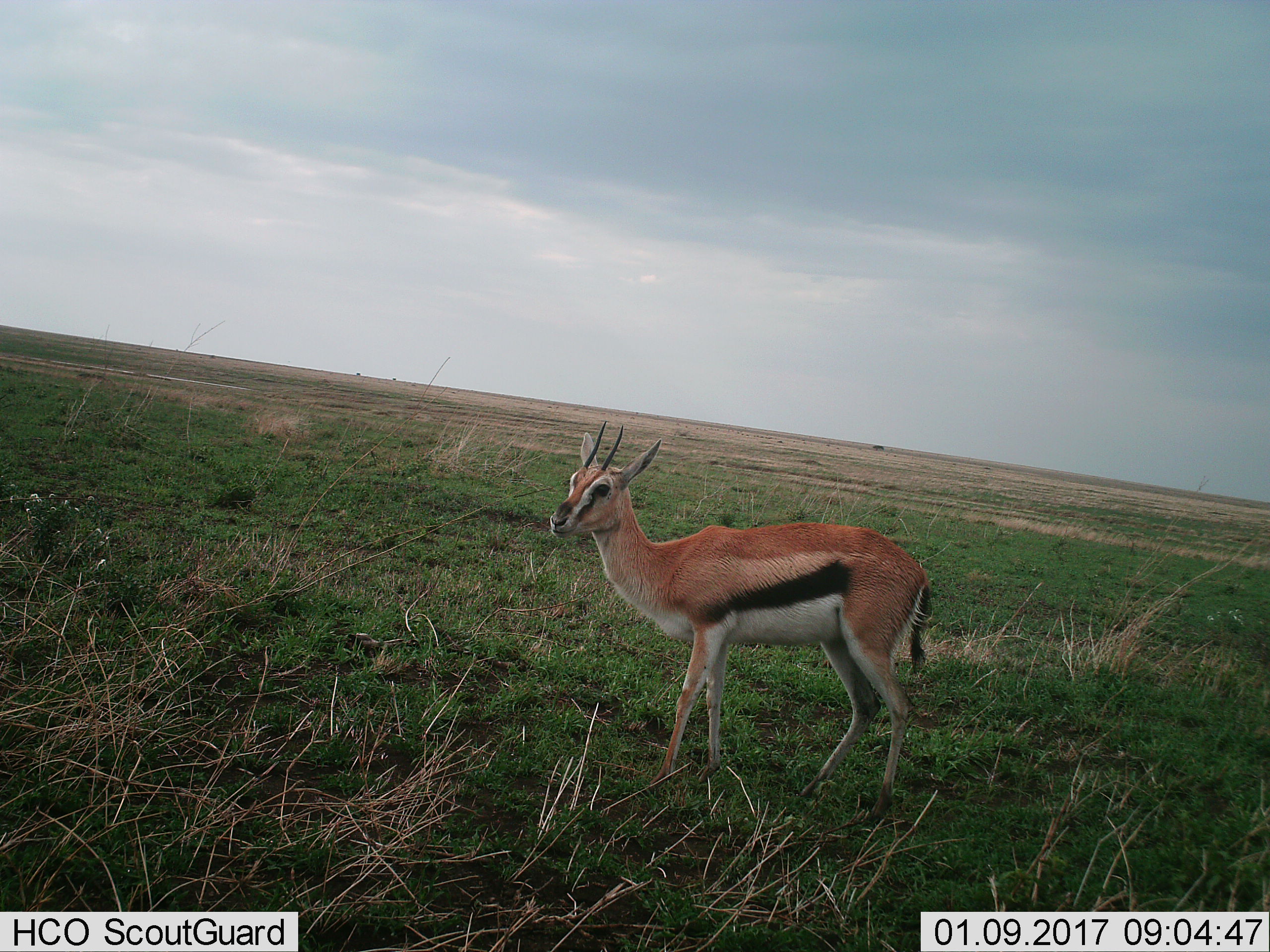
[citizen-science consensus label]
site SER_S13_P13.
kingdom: Animalia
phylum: Chordata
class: Mammalia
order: Artiodactyla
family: Bovidae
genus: Eudorcas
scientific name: Eudorcas thomsonii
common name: thomson's gazelle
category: gazellethomsons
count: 1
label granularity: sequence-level